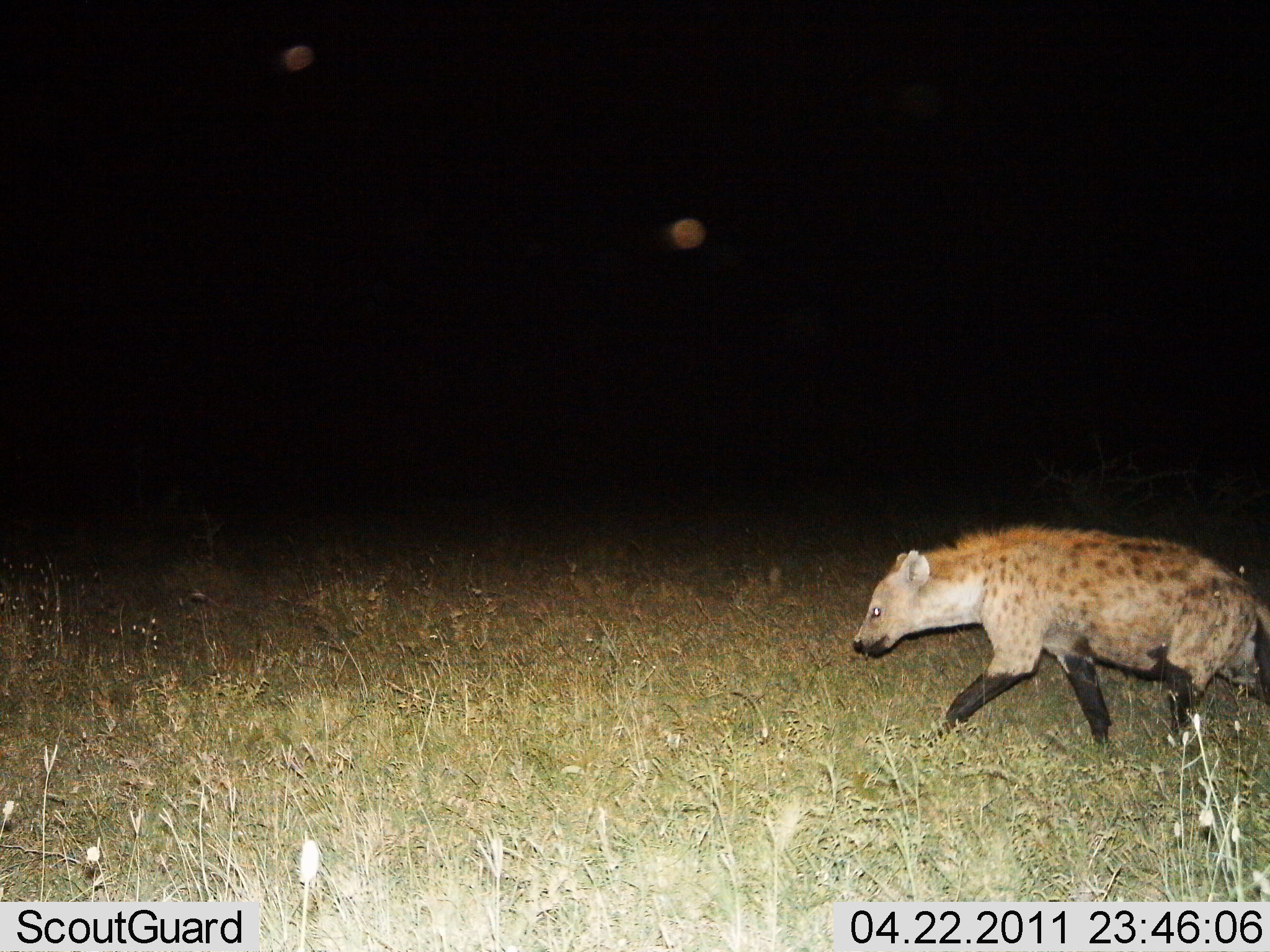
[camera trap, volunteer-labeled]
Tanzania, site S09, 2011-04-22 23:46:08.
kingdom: Animalia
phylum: Chordata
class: Mammalia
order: Carnivora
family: Hyaenidae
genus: Crocuta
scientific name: Crocuta crocuta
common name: spotted hyena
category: hyenaspotted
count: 1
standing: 9%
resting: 0%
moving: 100%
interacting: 9%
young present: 0%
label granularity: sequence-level